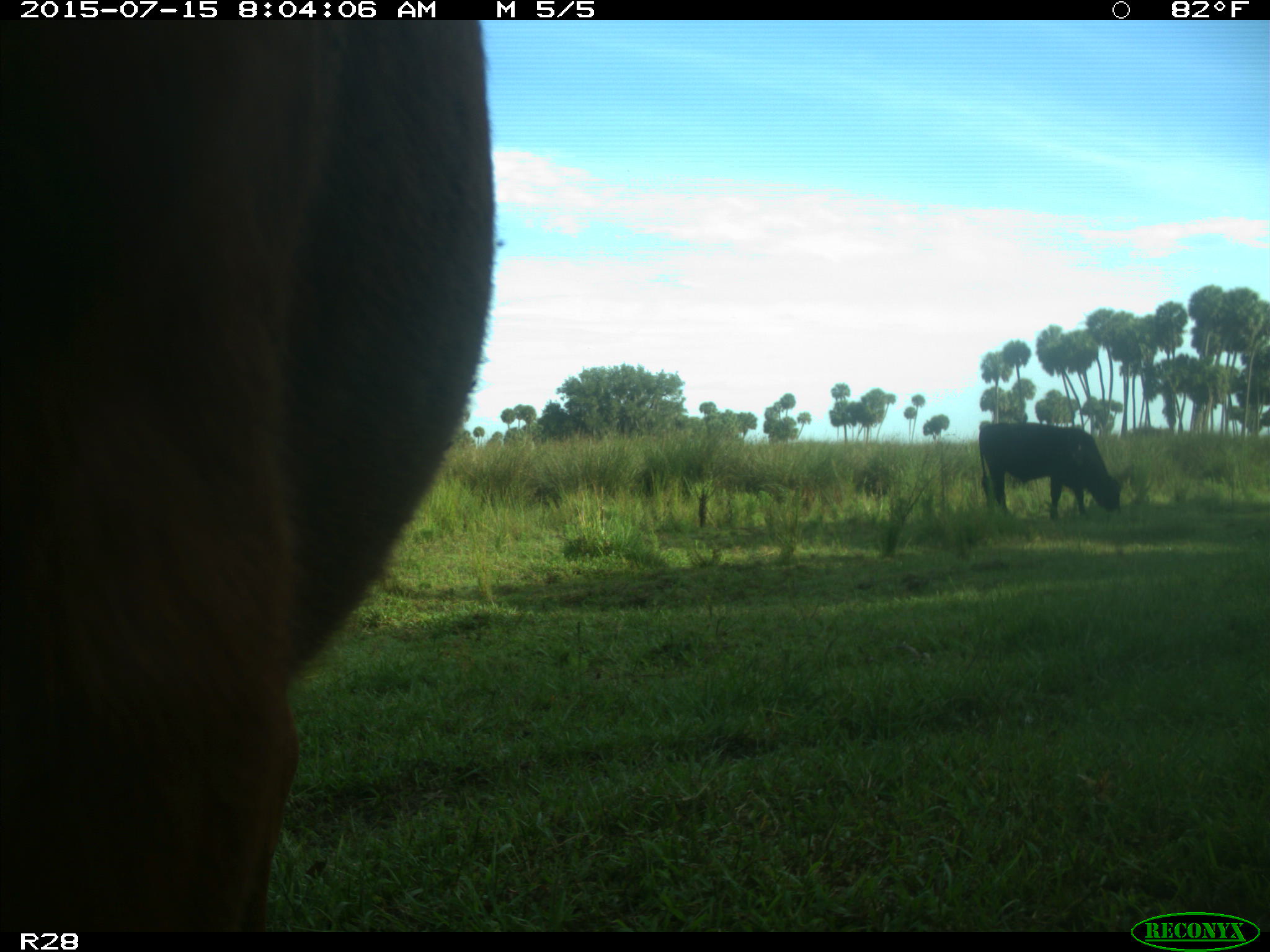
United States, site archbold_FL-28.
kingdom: Animalia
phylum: Chordata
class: Mammalia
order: Artiodactyla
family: Bovidae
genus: Bos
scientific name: Bos taurus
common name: domestic cow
Bos taurus (domestic cow).